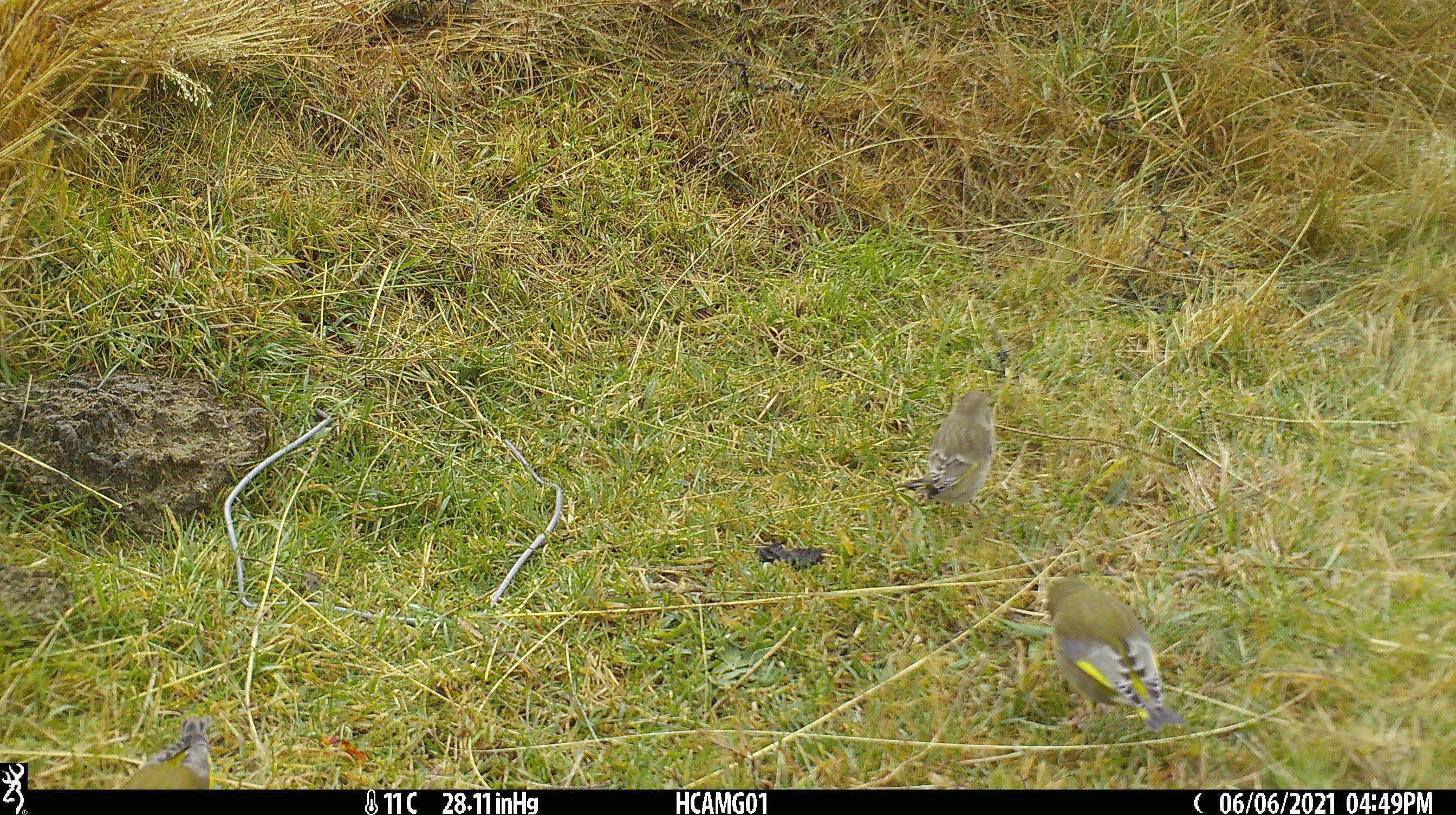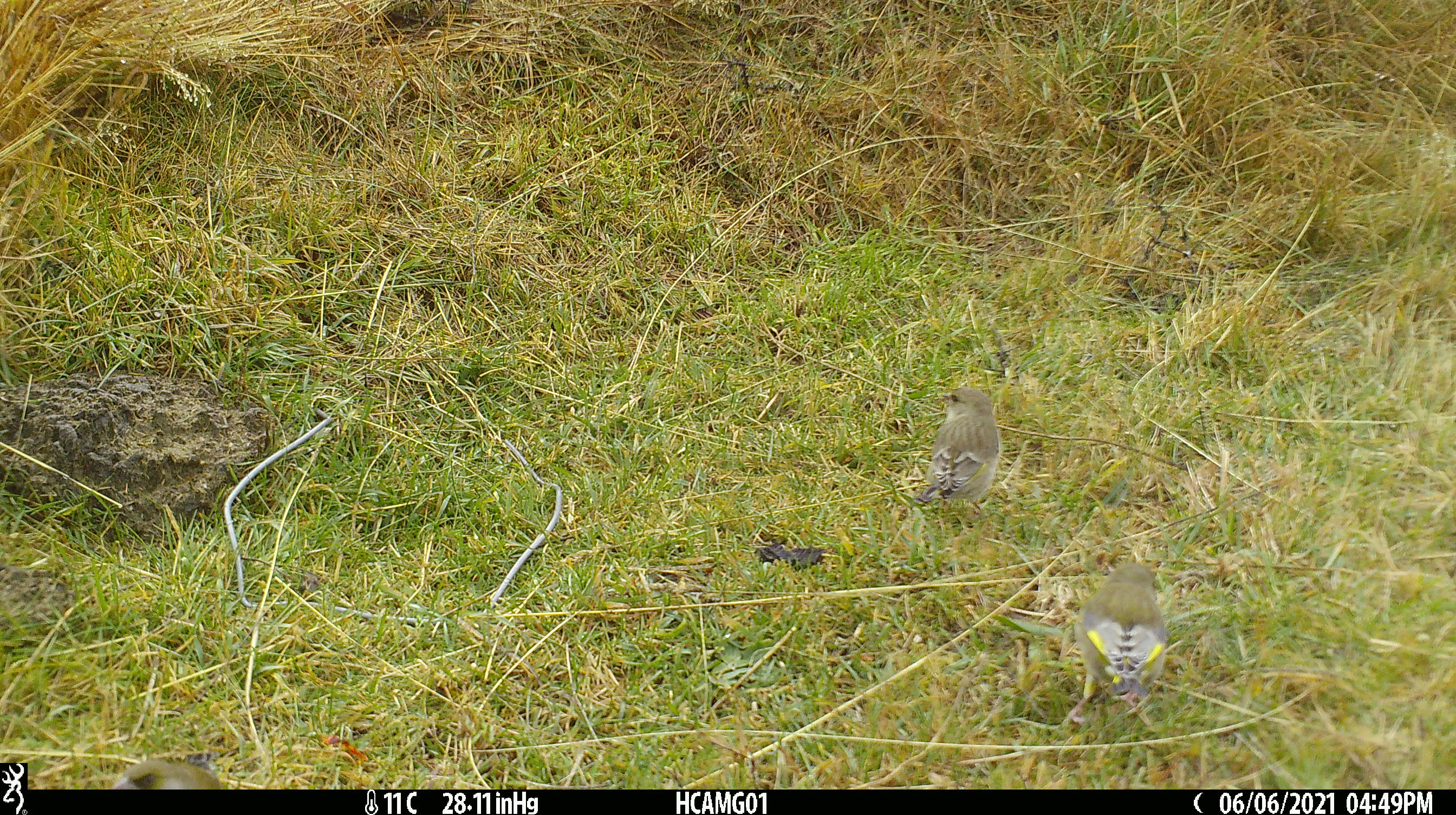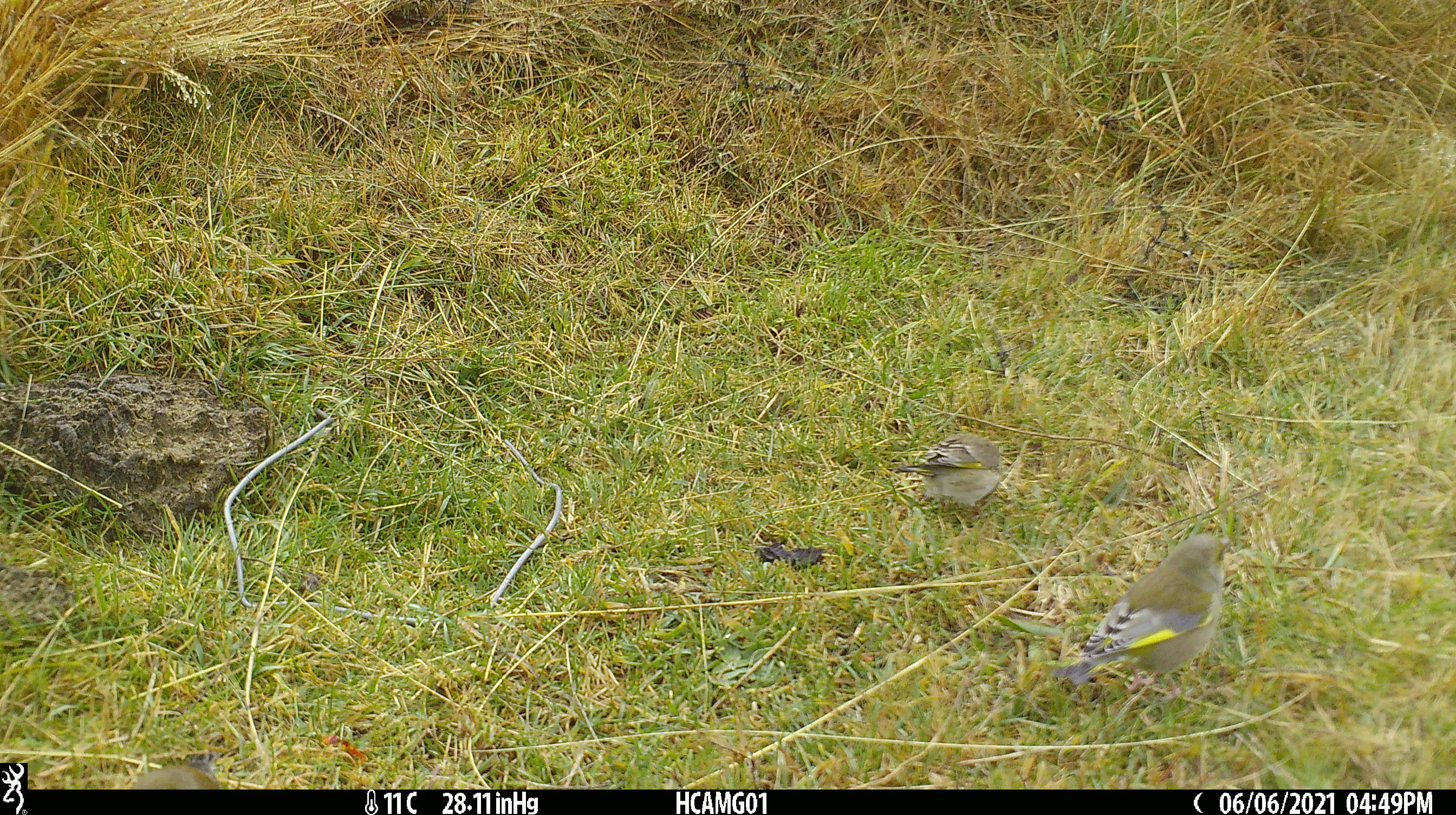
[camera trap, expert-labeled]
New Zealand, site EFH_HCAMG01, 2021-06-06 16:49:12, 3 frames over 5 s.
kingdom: Animalia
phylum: Chordata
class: Aves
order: Passeriformes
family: Fringillidae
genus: Chloris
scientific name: Chloris chloris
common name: greenfinch